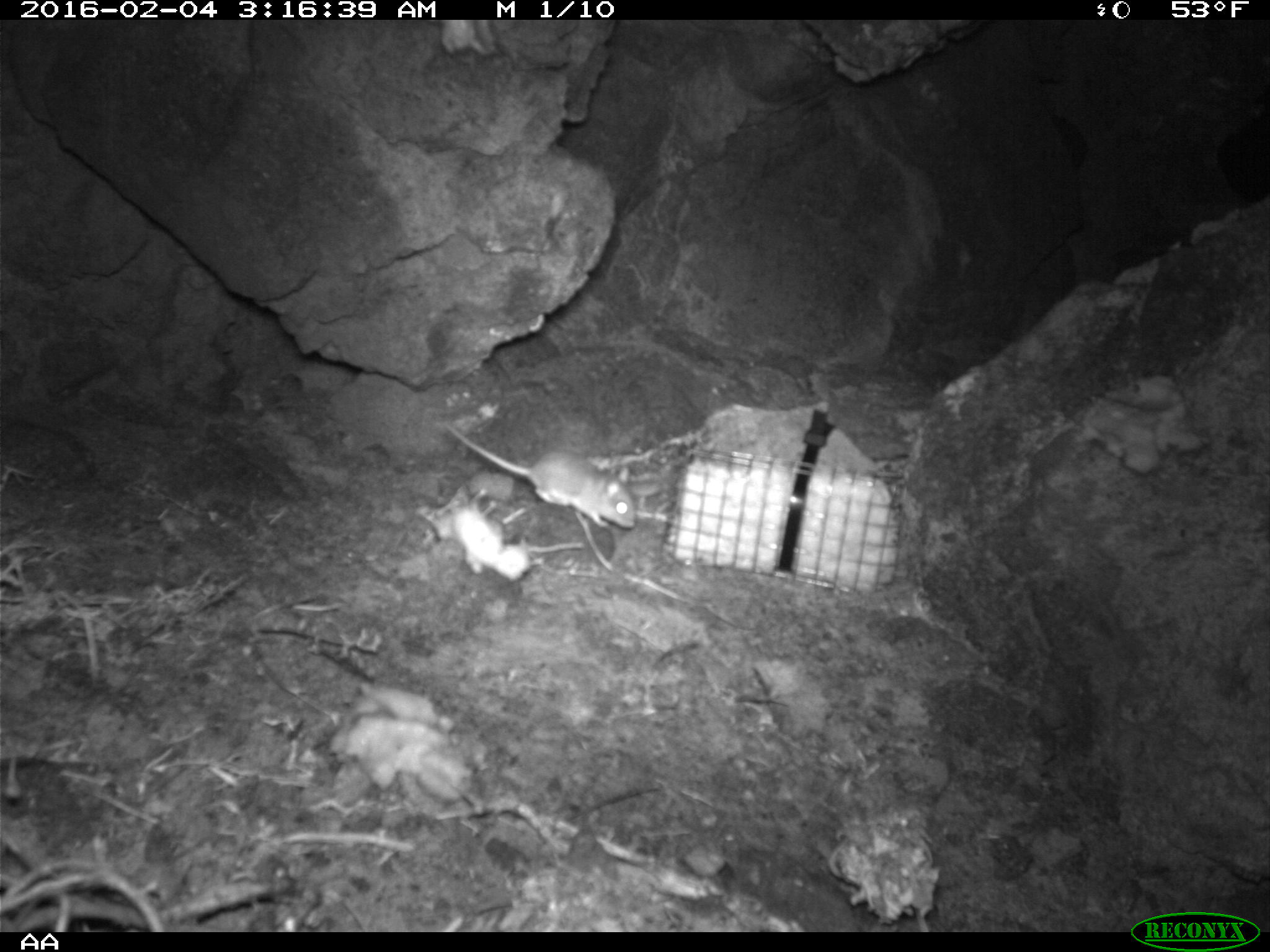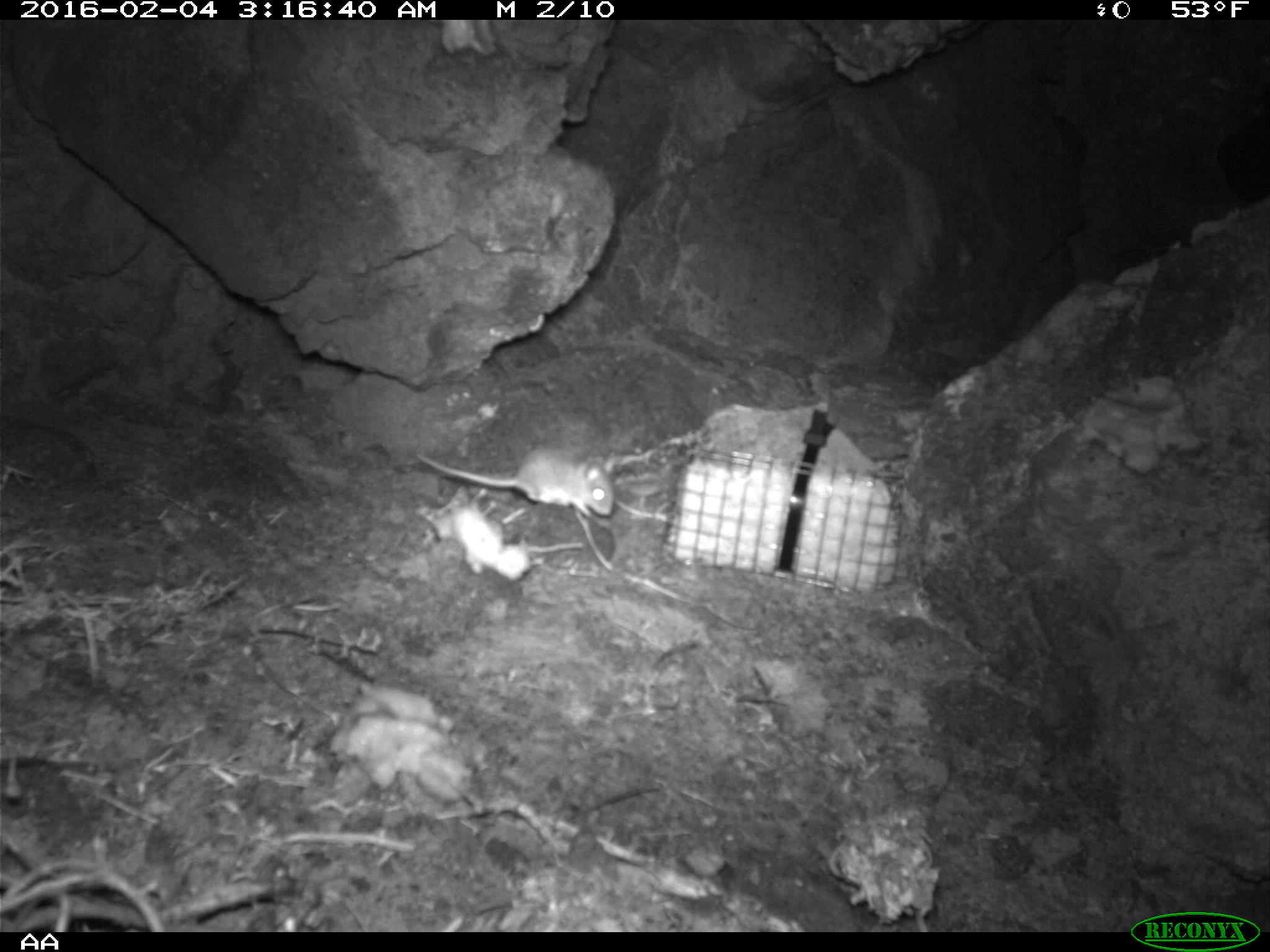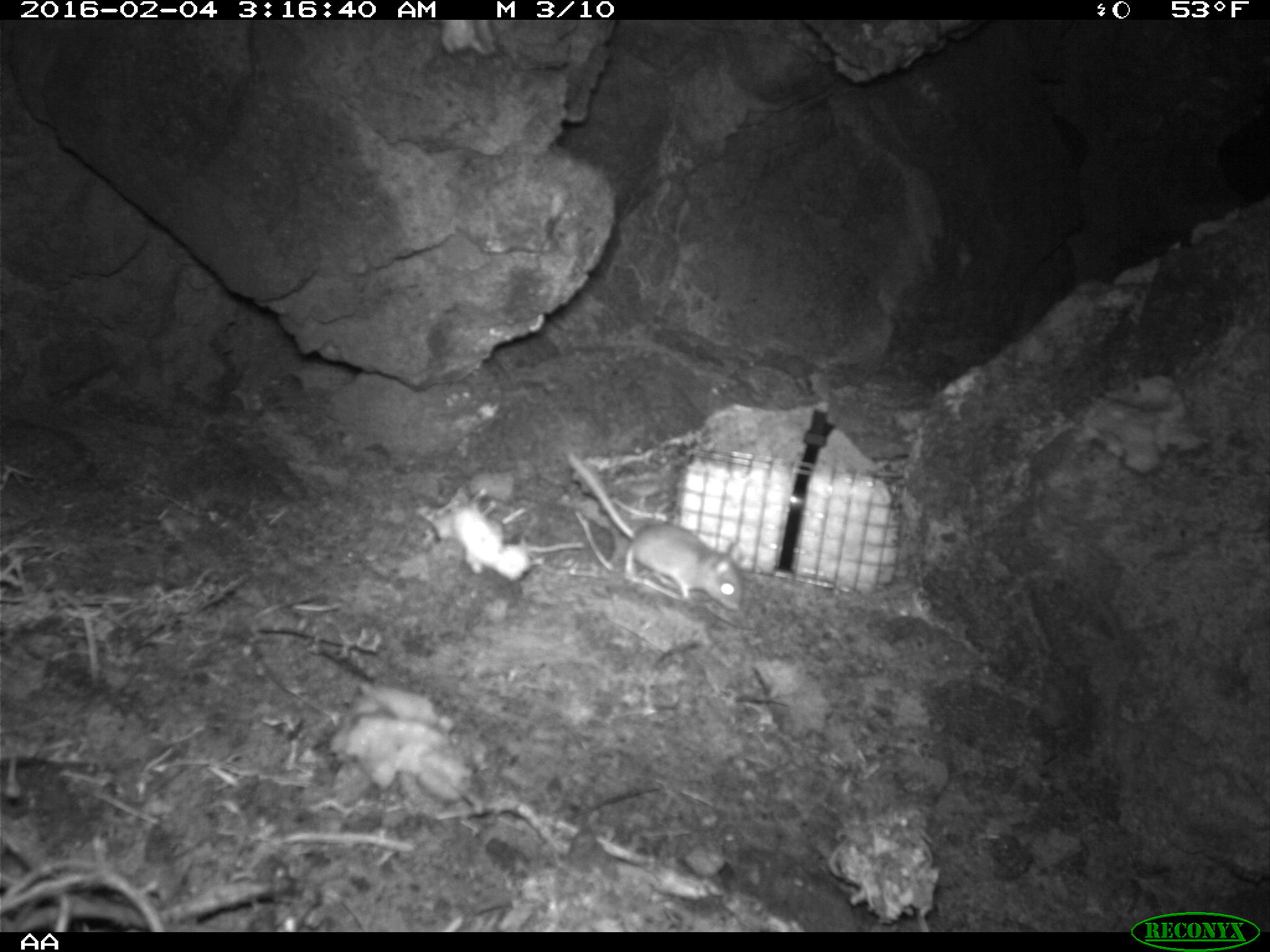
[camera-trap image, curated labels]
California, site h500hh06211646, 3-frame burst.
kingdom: Animalia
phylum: Chordata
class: Mammalia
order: Rodentia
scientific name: Rodentia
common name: rodent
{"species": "rodent (Rodentia)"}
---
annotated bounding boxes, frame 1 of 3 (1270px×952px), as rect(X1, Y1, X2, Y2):
rodent: rect(445, 421, 636, 531)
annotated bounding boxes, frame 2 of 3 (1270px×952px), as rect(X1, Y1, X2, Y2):
rodent: rect(415, 445, 613, 518)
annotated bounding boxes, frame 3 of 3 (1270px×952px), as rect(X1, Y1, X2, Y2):
rodent: rect(567, 451, 742, 610)